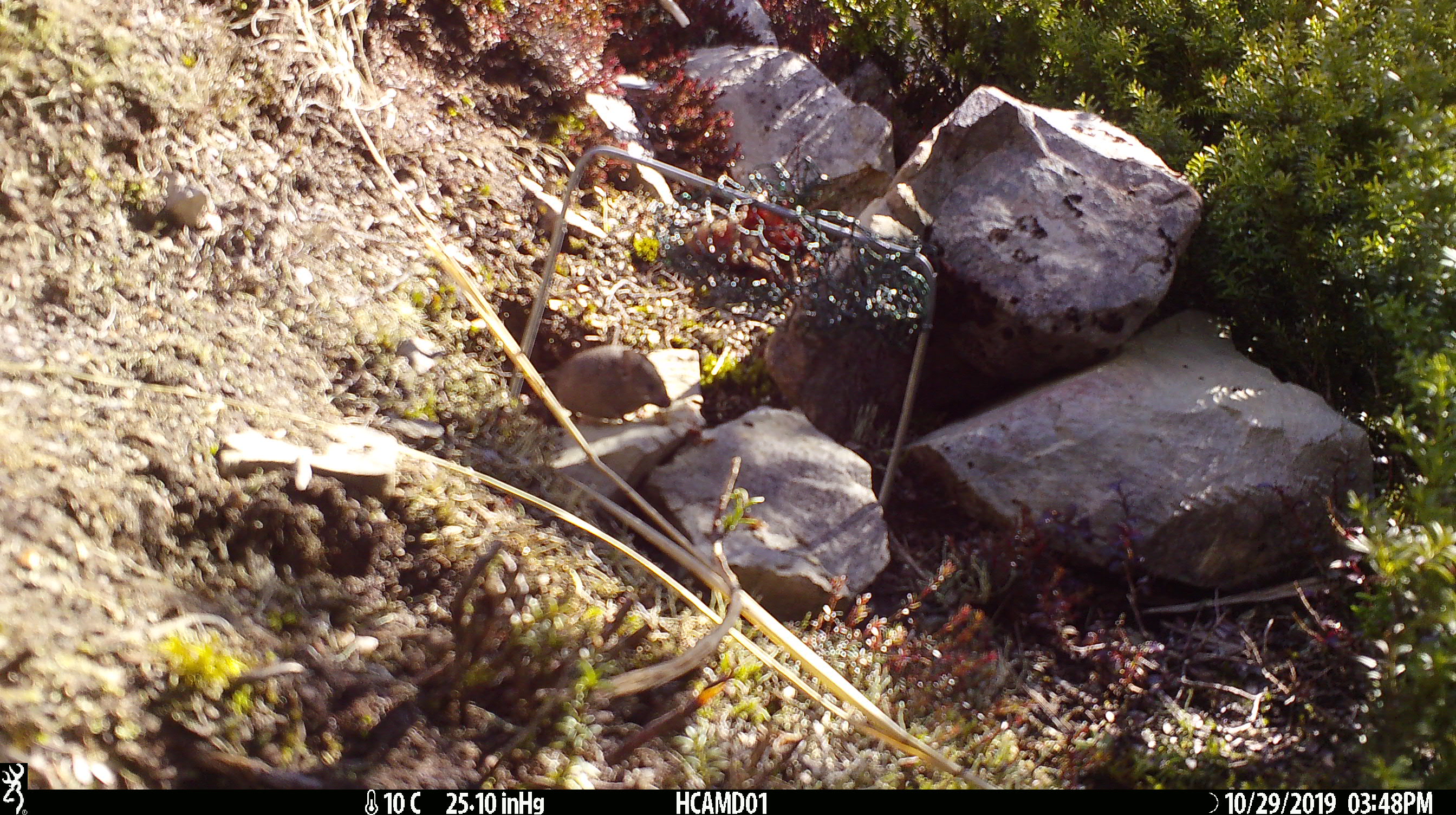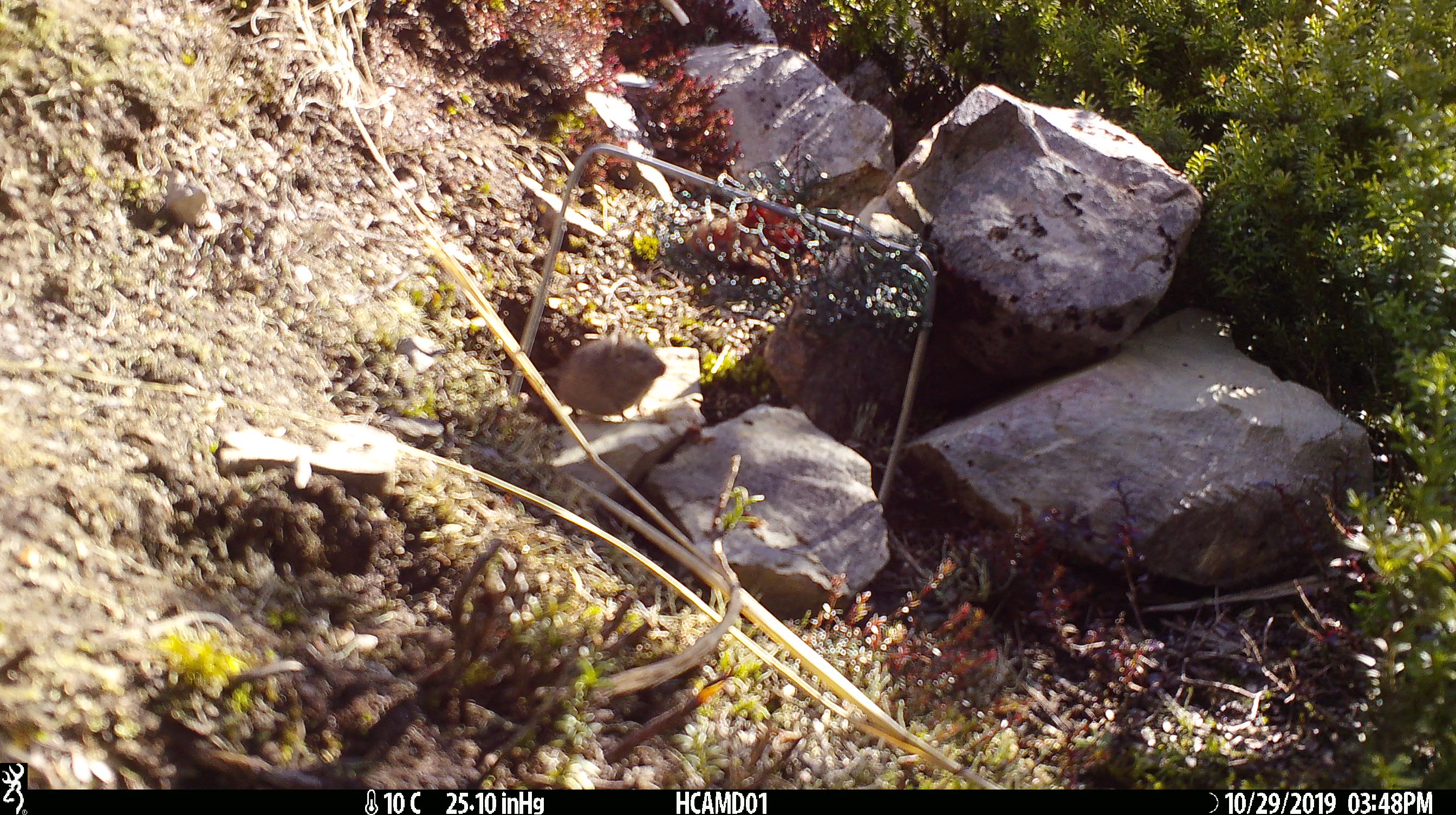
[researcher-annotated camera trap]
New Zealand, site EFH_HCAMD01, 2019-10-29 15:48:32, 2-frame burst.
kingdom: Animalia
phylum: Chordata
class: Mammalia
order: Rodentia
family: Muridae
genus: Mus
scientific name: Mus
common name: mouse